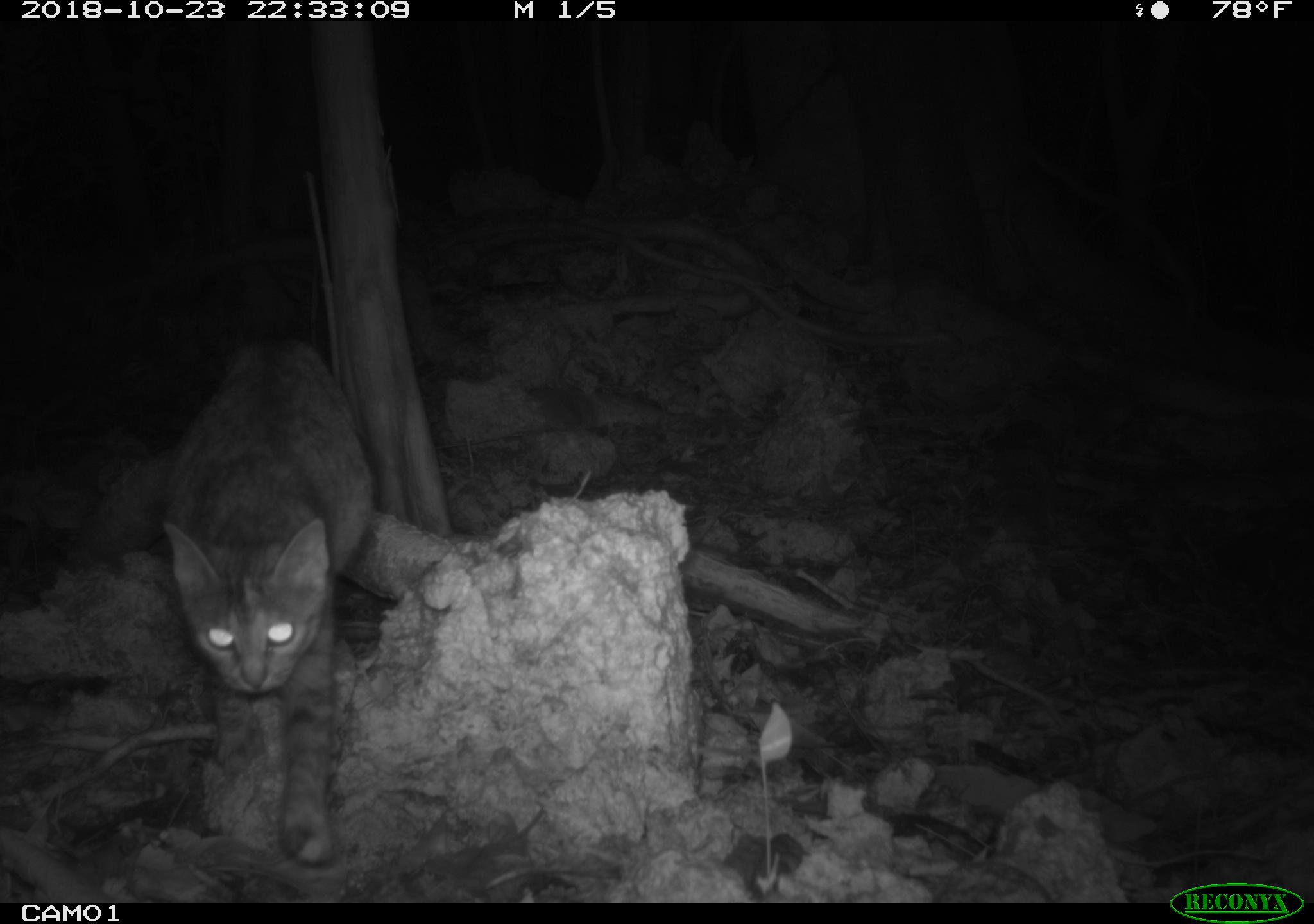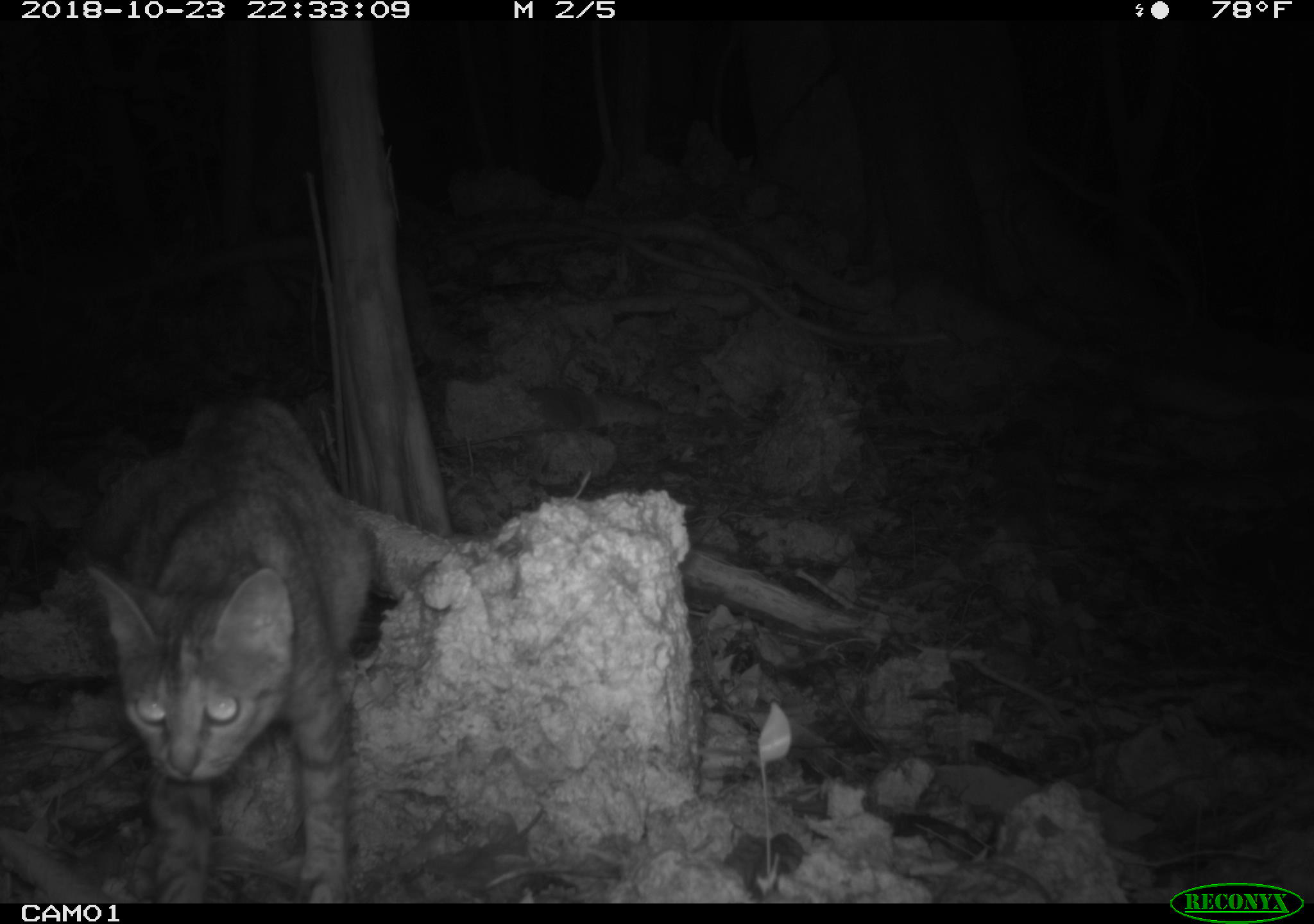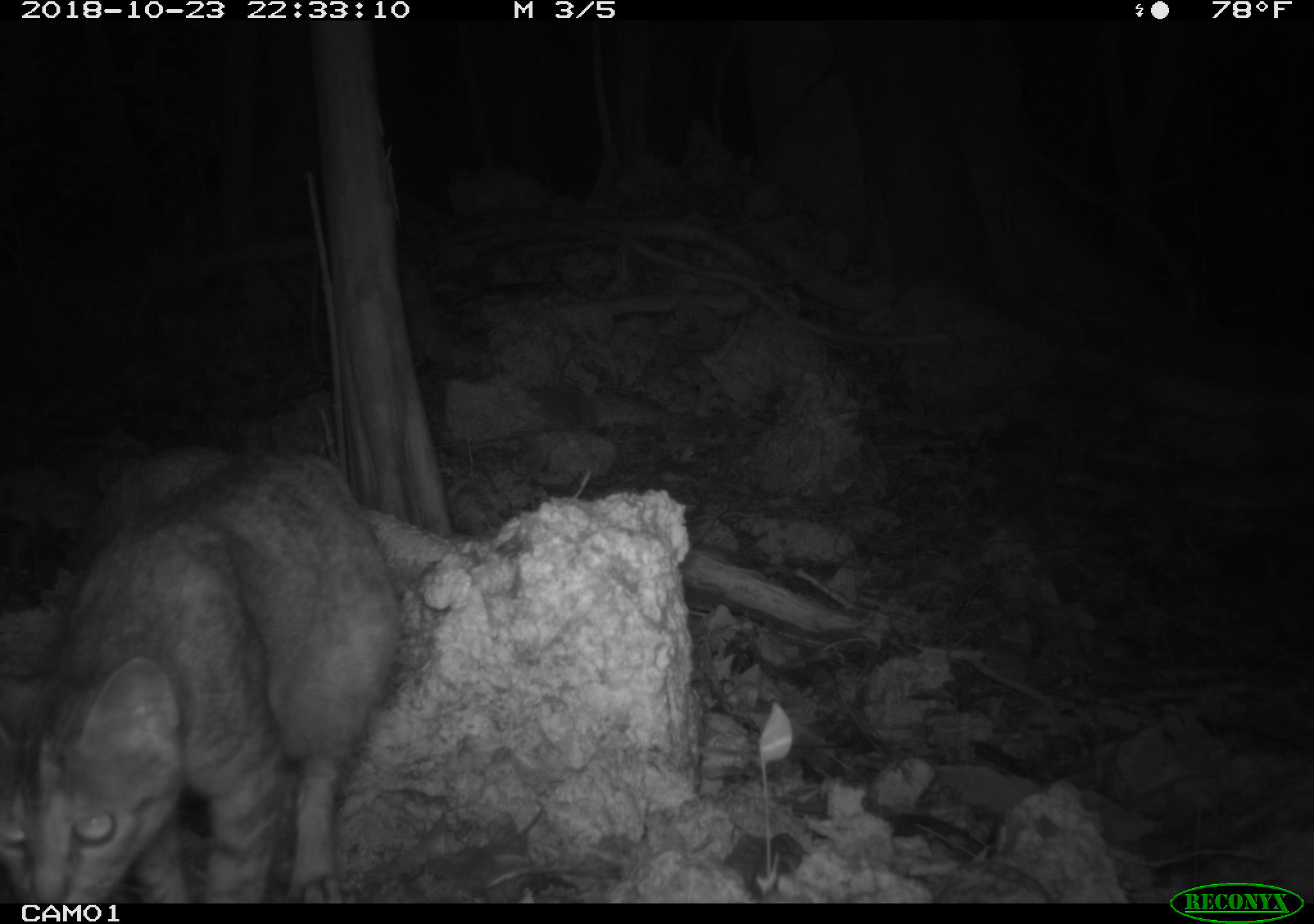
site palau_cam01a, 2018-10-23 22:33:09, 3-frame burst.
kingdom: Animalia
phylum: Chordata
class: Mammalia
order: Carnivora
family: Felidae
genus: Felis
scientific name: Felis catus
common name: cat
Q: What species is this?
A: Cat (Felis catus).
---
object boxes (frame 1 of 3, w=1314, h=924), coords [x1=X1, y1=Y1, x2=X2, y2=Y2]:
cat: [x1=140, y1=336, x2=374, y2=872]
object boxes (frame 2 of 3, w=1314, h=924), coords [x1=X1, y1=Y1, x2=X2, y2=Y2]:
cat: [x1=76, y1=392, x2=374, y2=903]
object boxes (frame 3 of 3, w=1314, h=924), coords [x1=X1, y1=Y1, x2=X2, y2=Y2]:
cat: [x1=0, y1=441, x2=397, y2=902]